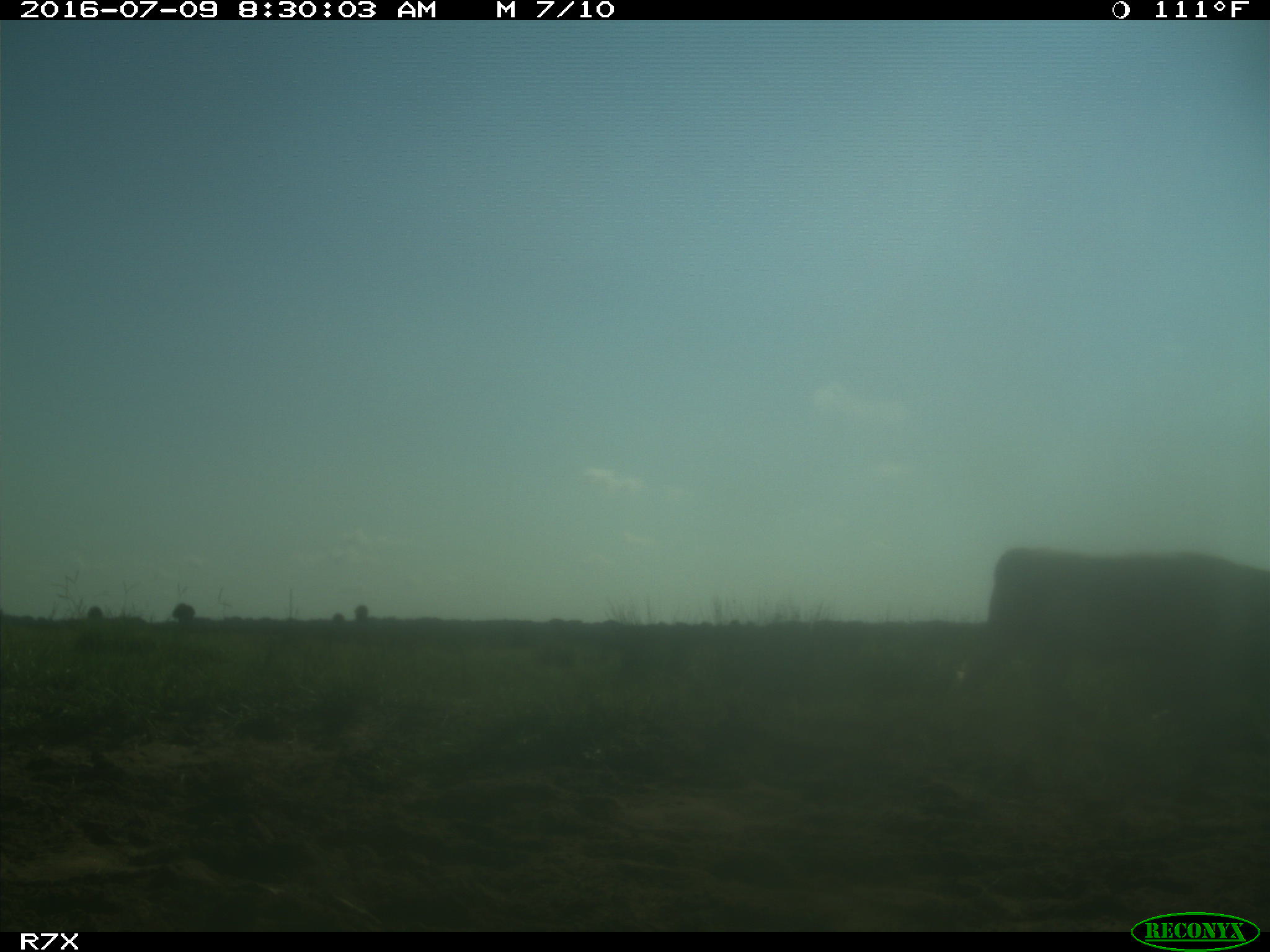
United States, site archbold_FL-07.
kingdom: Animalia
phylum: Chordata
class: Mammalia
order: Artiodactyla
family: Bovidae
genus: Bos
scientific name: Bos taurus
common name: domestic cow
Bos taurus (domestic cow).